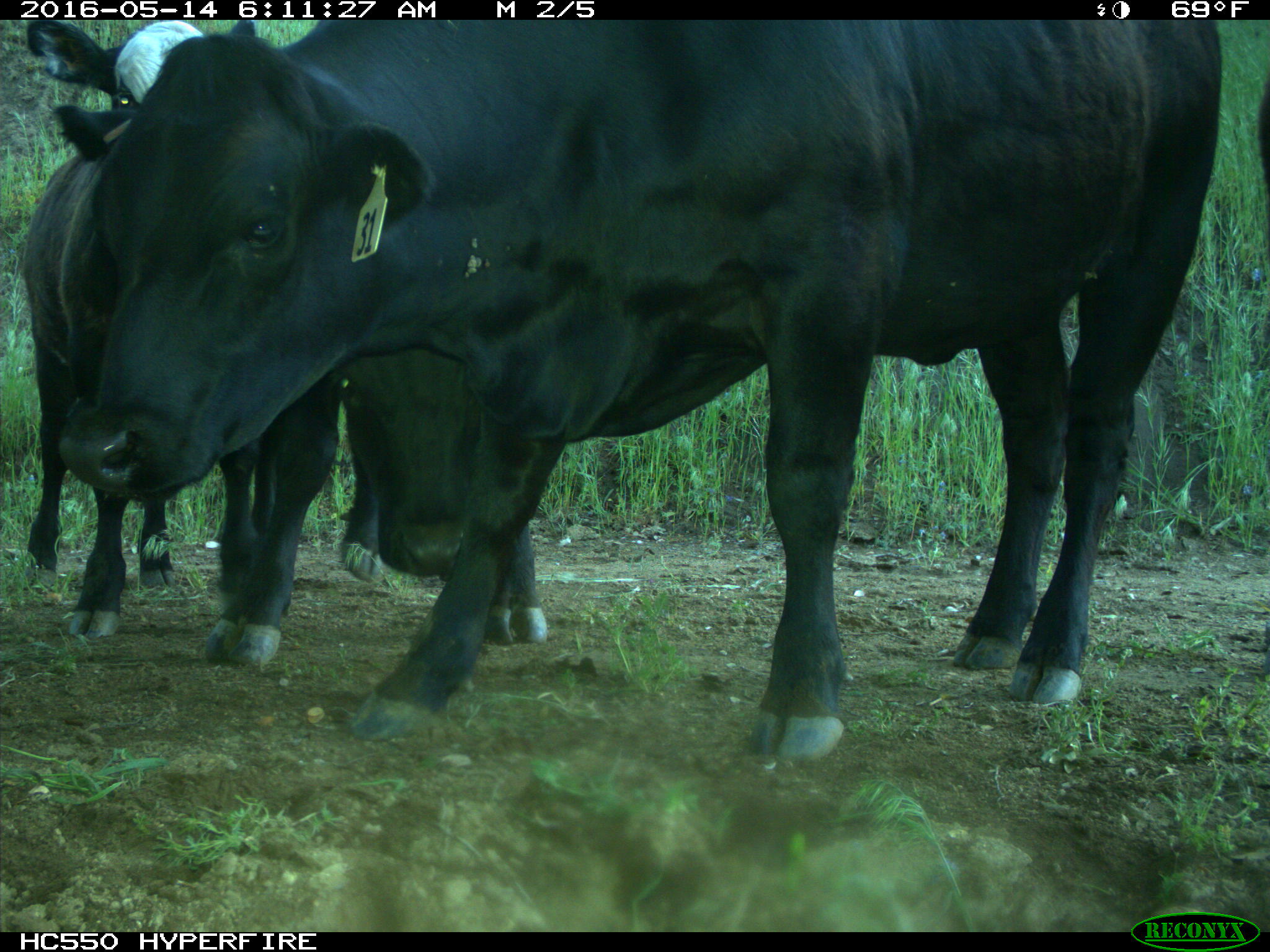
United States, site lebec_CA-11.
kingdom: Animalia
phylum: Chordata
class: Mammalia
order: Artiodactyla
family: Bovidae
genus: Bos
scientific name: Bos taurus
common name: domestic cow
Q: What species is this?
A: Bos taurus (domestic cow).